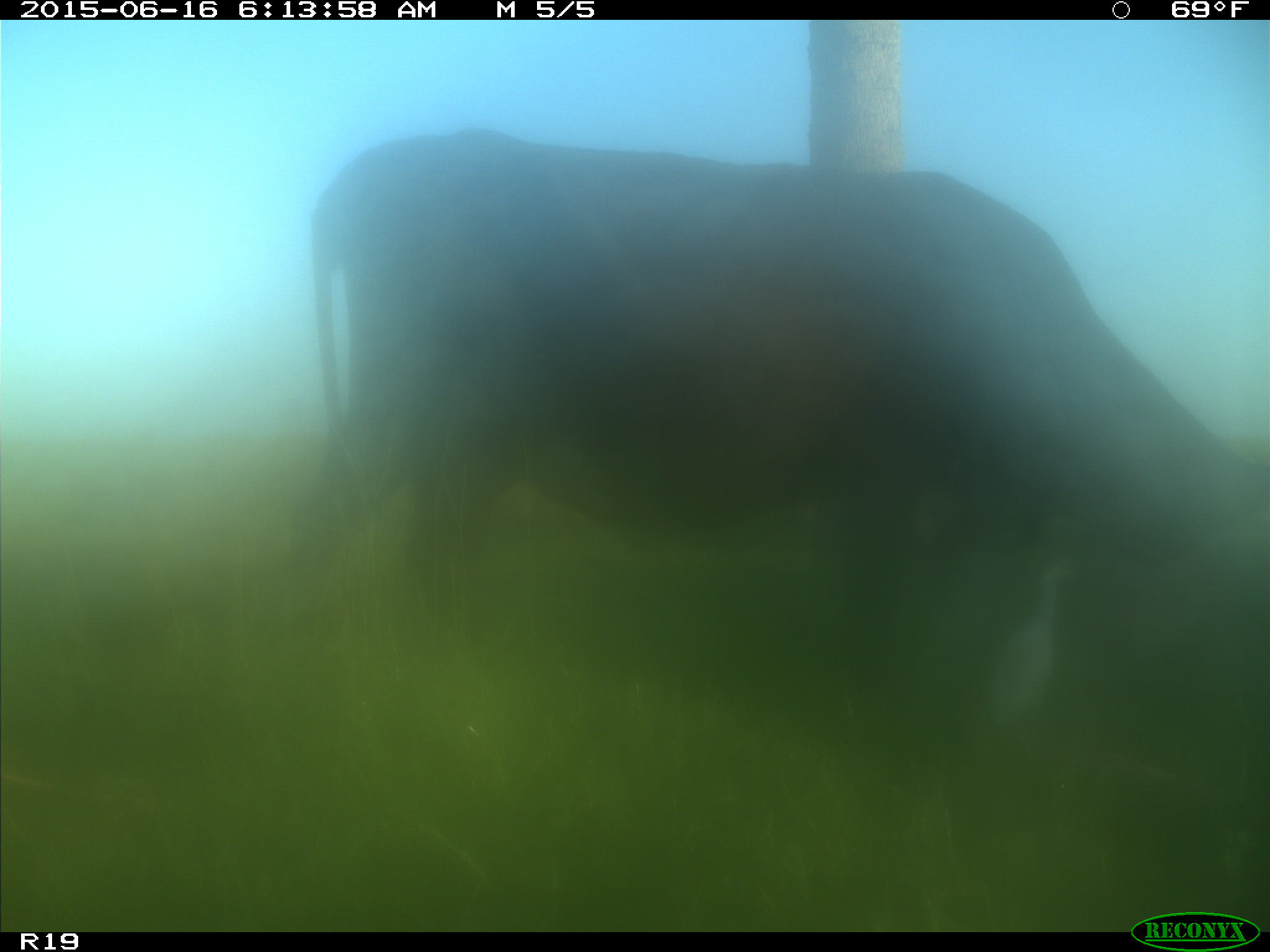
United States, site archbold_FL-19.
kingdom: Animalia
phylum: Chordata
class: Mammalia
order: Artiodactyla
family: Bovidae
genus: Bos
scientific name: Bos taurus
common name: domestic cow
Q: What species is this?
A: Bos taurus (domestic cow).